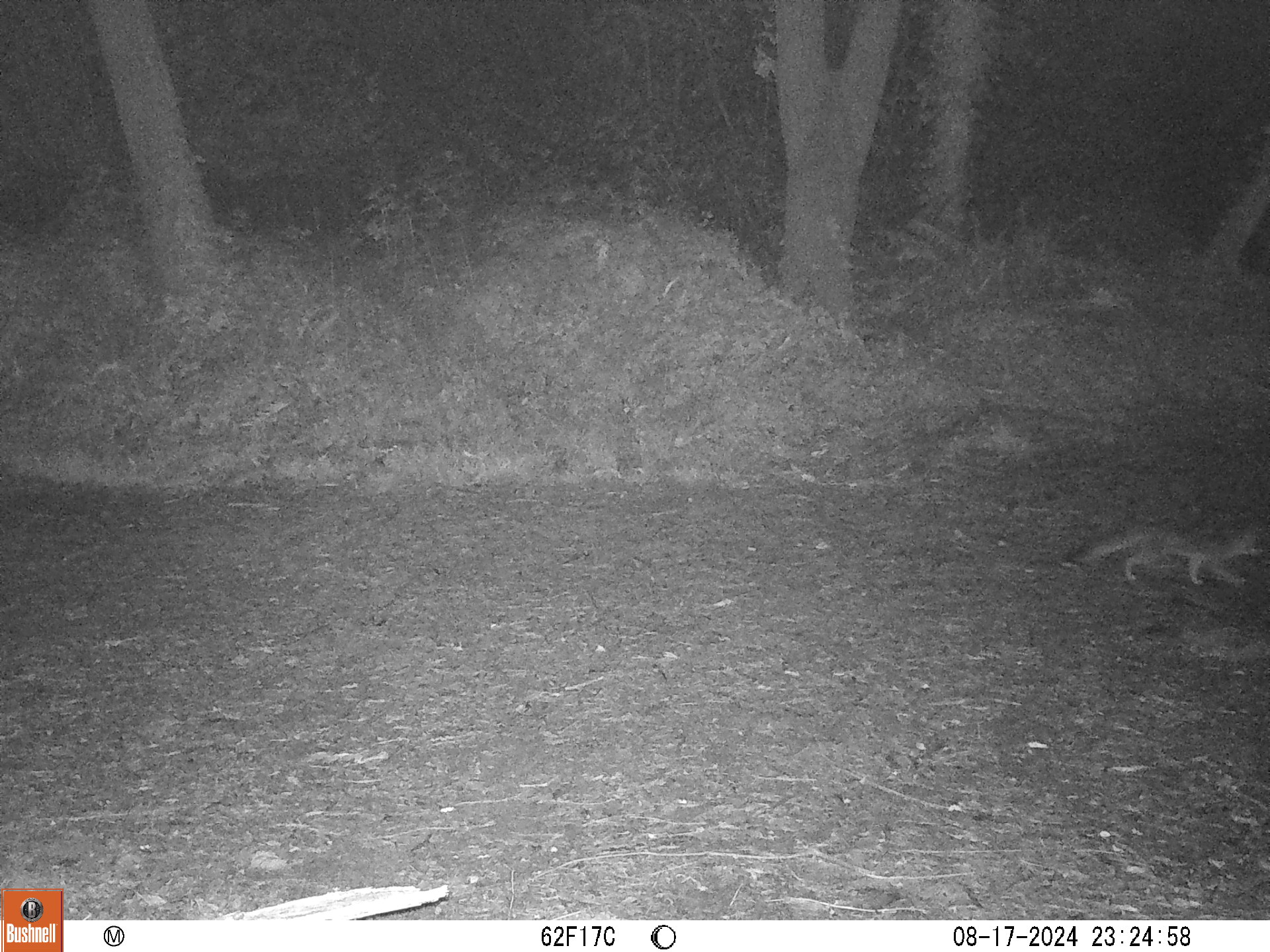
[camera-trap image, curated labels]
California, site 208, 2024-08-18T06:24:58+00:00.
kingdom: Animalia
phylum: Chordata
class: Mammalia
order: Carnivora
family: Canidae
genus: Urocyon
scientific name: Urocyon cinereoargenteus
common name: gray fox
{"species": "gray fox (Urocyon cinereoargenteus)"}